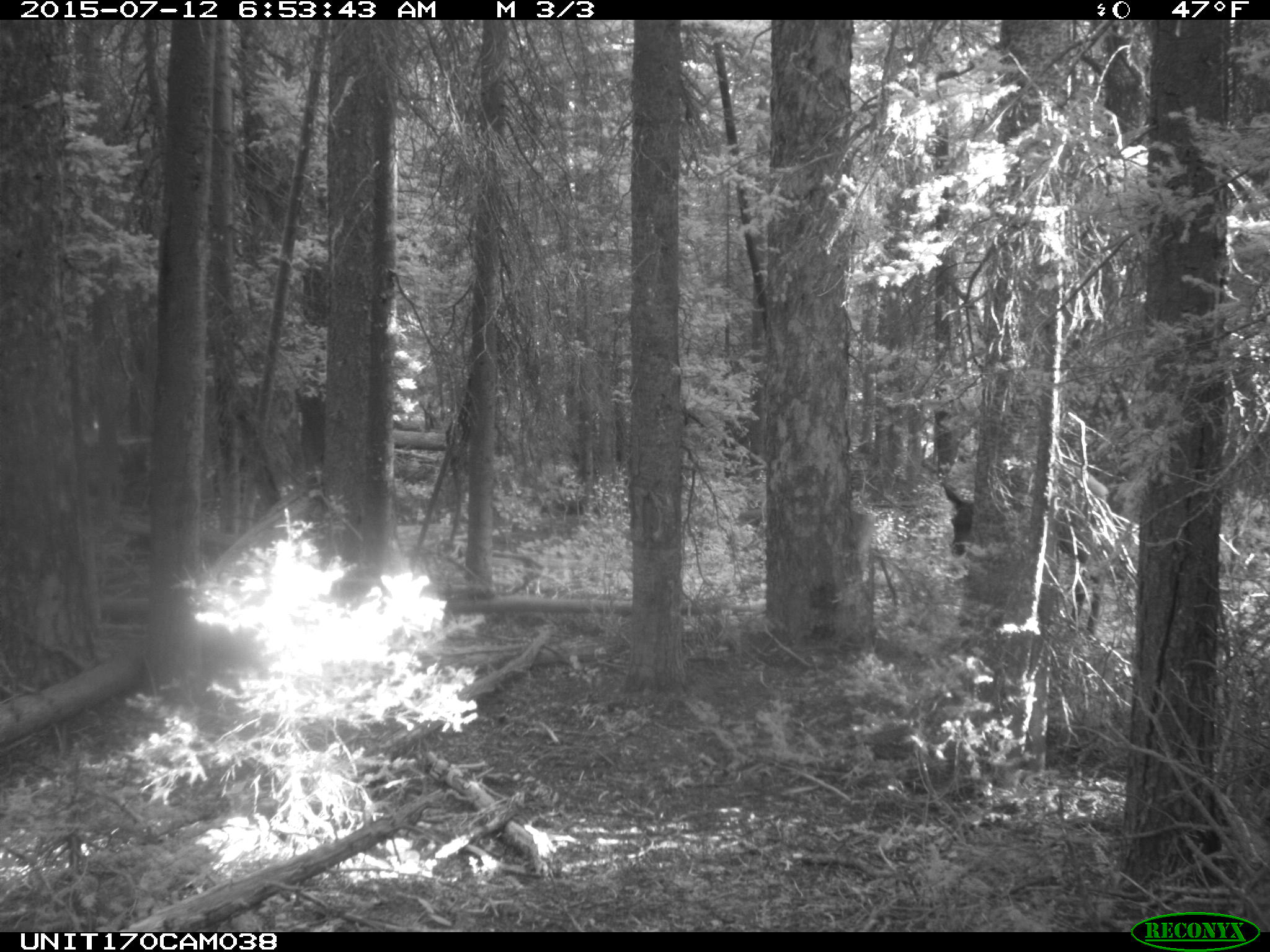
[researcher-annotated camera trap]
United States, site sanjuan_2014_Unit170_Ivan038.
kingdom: Animalia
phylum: Chordata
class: Mammalia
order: Artiodactyla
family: Cervidae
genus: Cervus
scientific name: Cervus elaphus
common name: red deer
Cervus elaphus (red deer).